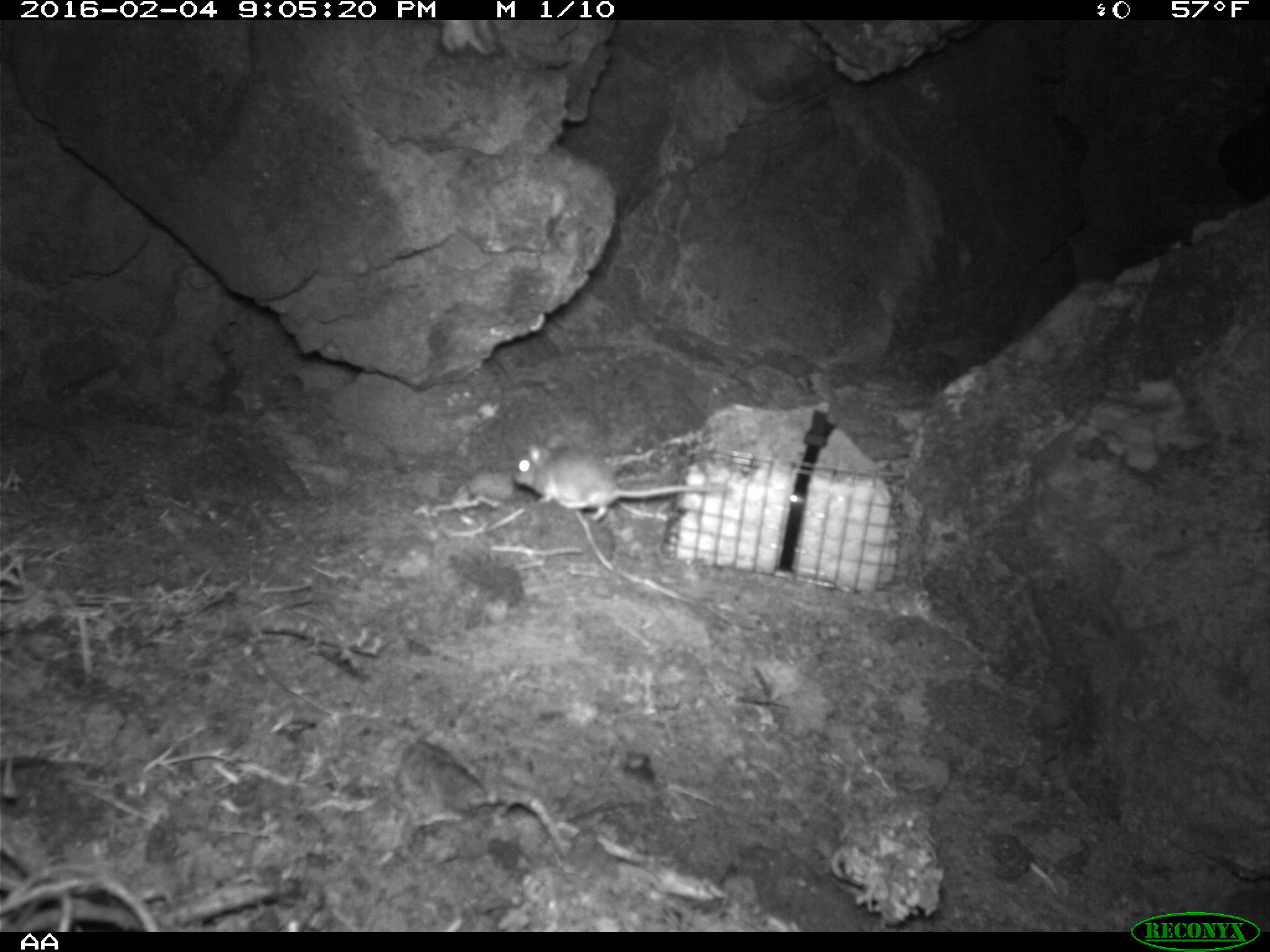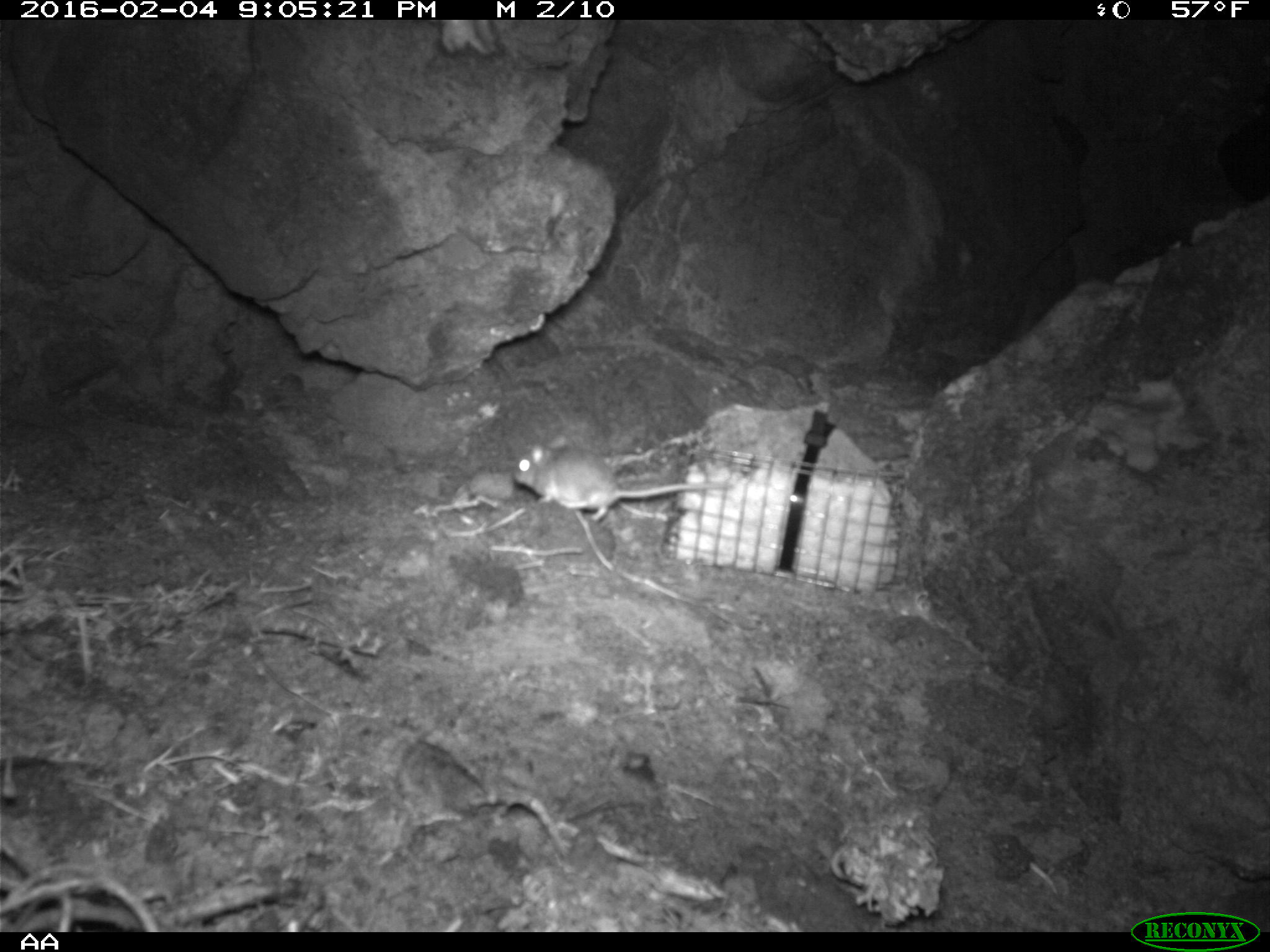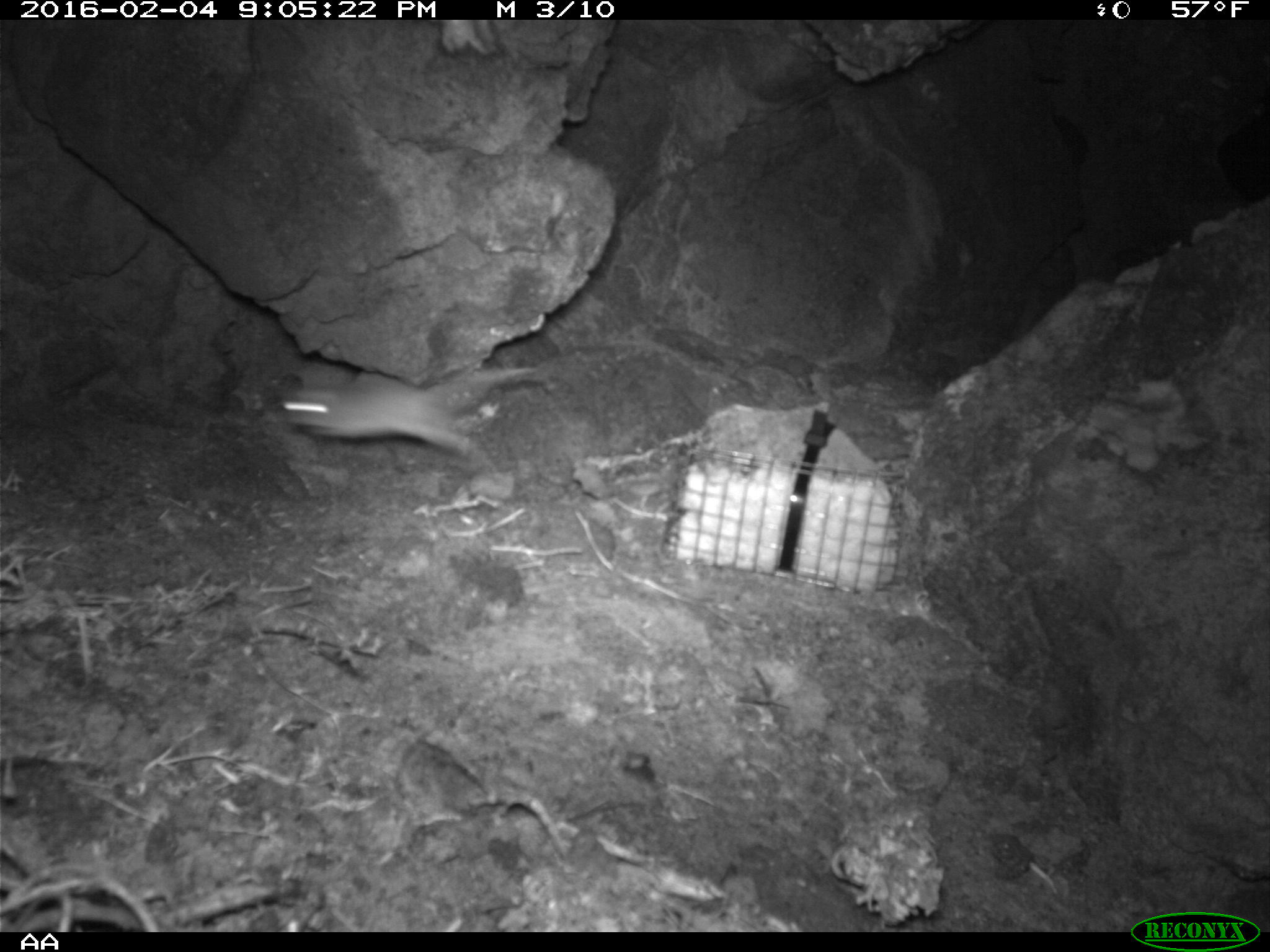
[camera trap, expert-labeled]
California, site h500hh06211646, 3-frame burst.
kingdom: Animalia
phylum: Chordata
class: Mammalia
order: Rodentia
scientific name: Rodentia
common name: rodent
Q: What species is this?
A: Rodent (Rodentia).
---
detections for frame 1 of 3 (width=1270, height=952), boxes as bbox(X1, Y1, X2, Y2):
rodent: bbox(513, 436, 727, 521)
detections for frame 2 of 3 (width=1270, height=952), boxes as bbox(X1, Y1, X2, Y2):
rodent: bbox(515, 431, 732, 519)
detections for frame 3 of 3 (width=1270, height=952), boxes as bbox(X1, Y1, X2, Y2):
rodent: bbox(272, 365, 537, 462)